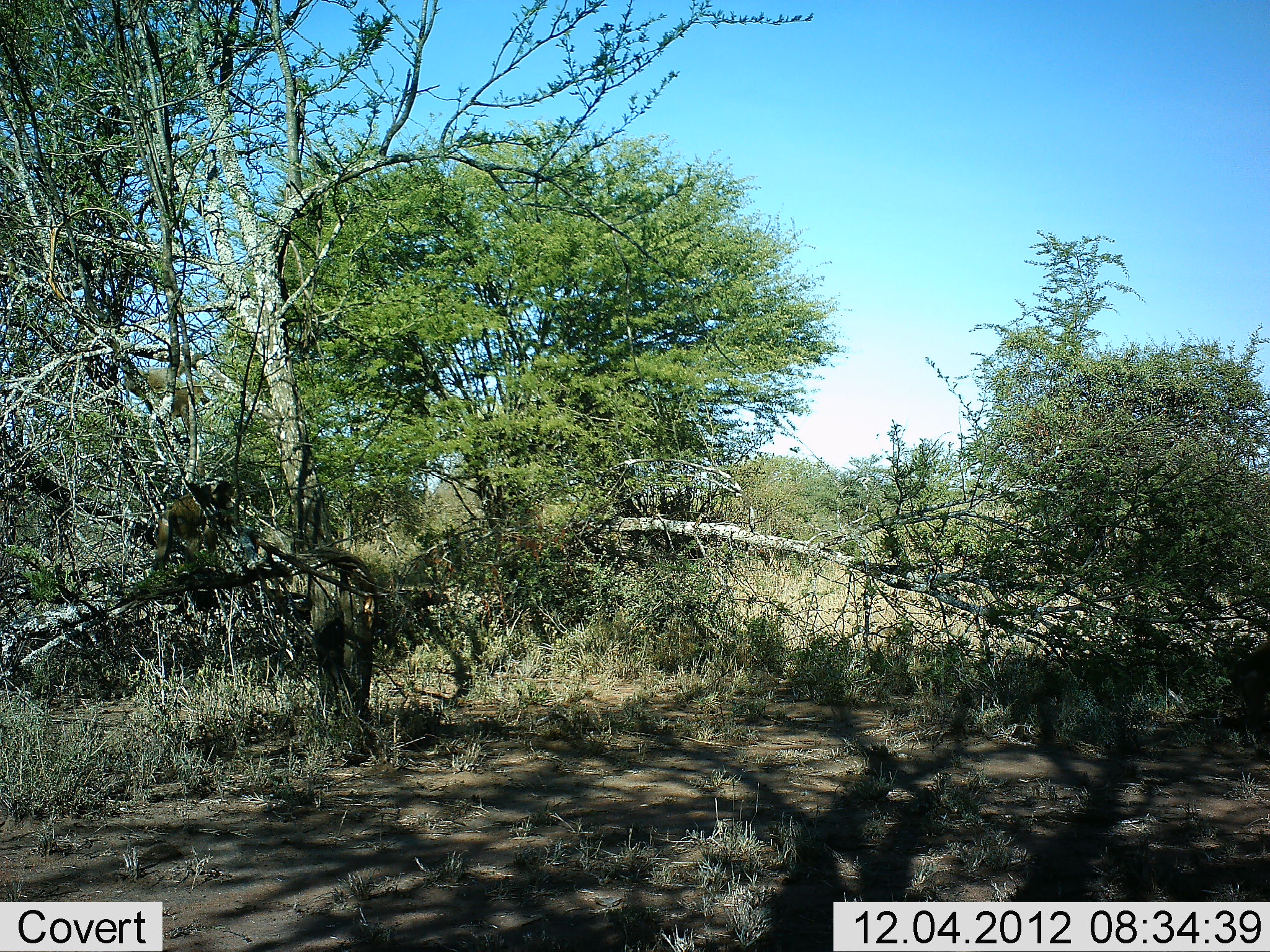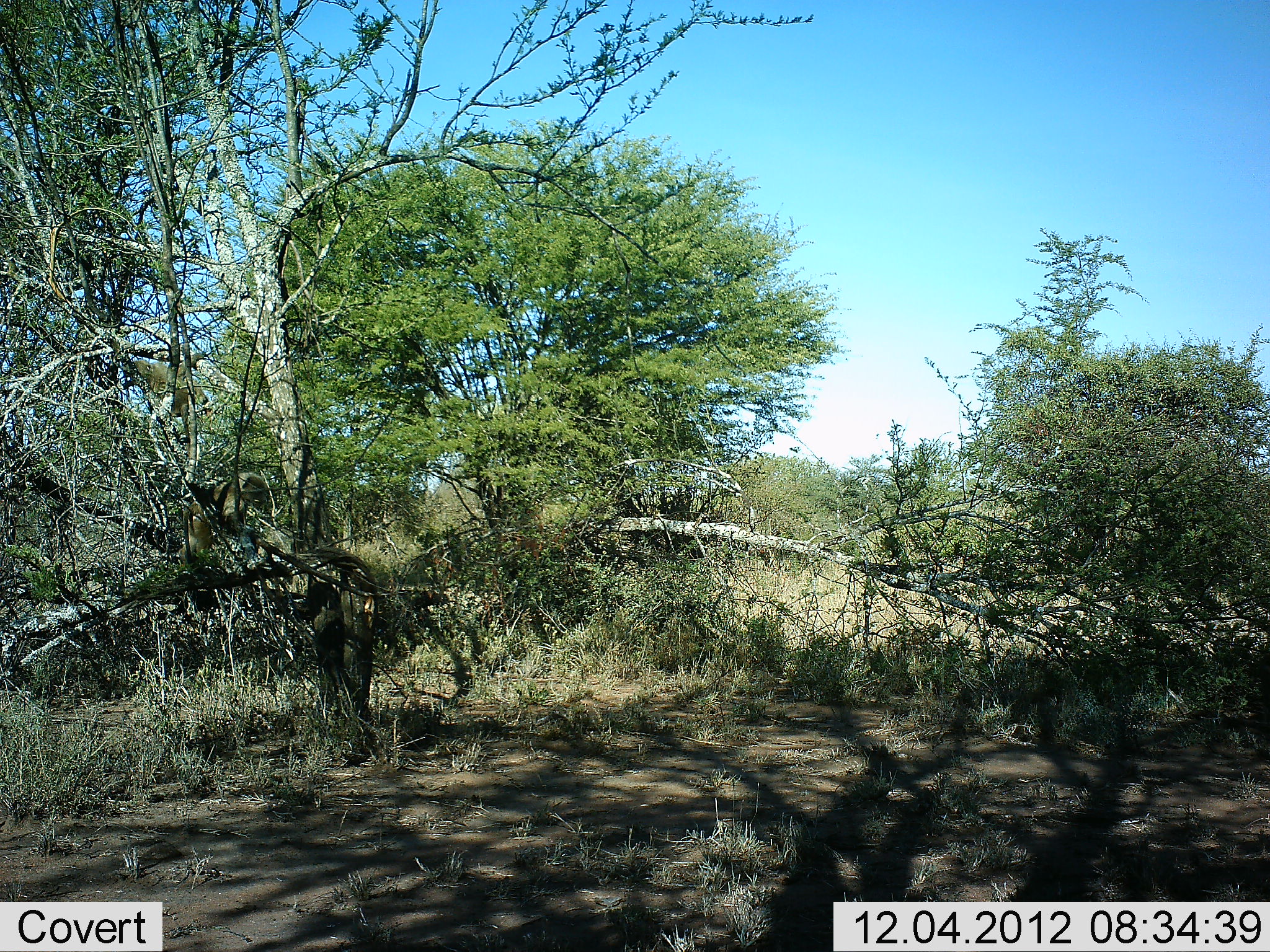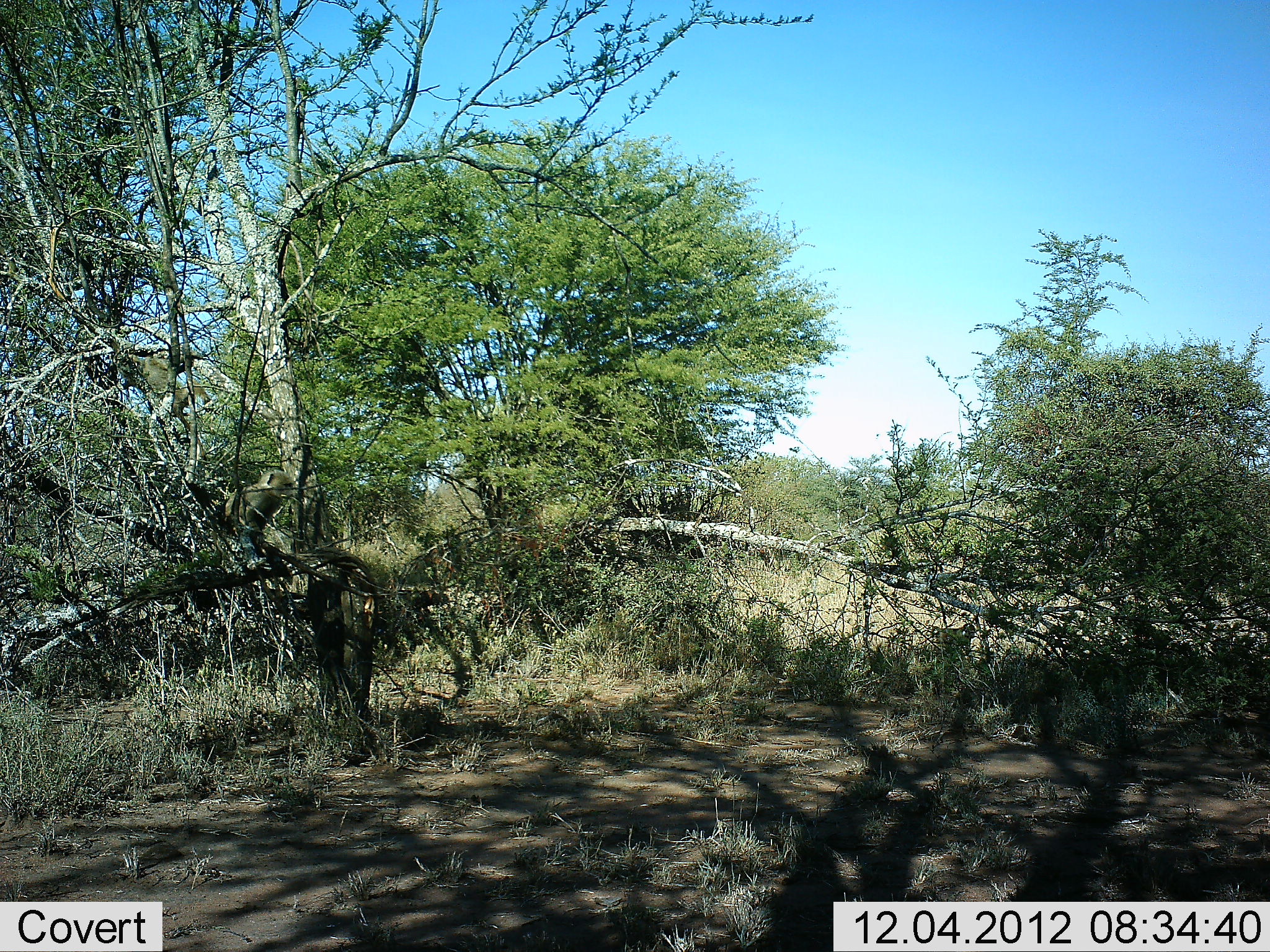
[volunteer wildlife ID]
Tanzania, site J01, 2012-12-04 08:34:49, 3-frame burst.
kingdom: Animalia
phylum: Chordata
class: Mammalia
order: Primates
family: Cercopithecidae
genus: Papio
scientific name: Papio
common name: baboon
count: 4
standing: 6%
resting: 0%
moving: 94%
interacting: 0%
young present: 12%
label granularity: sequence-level